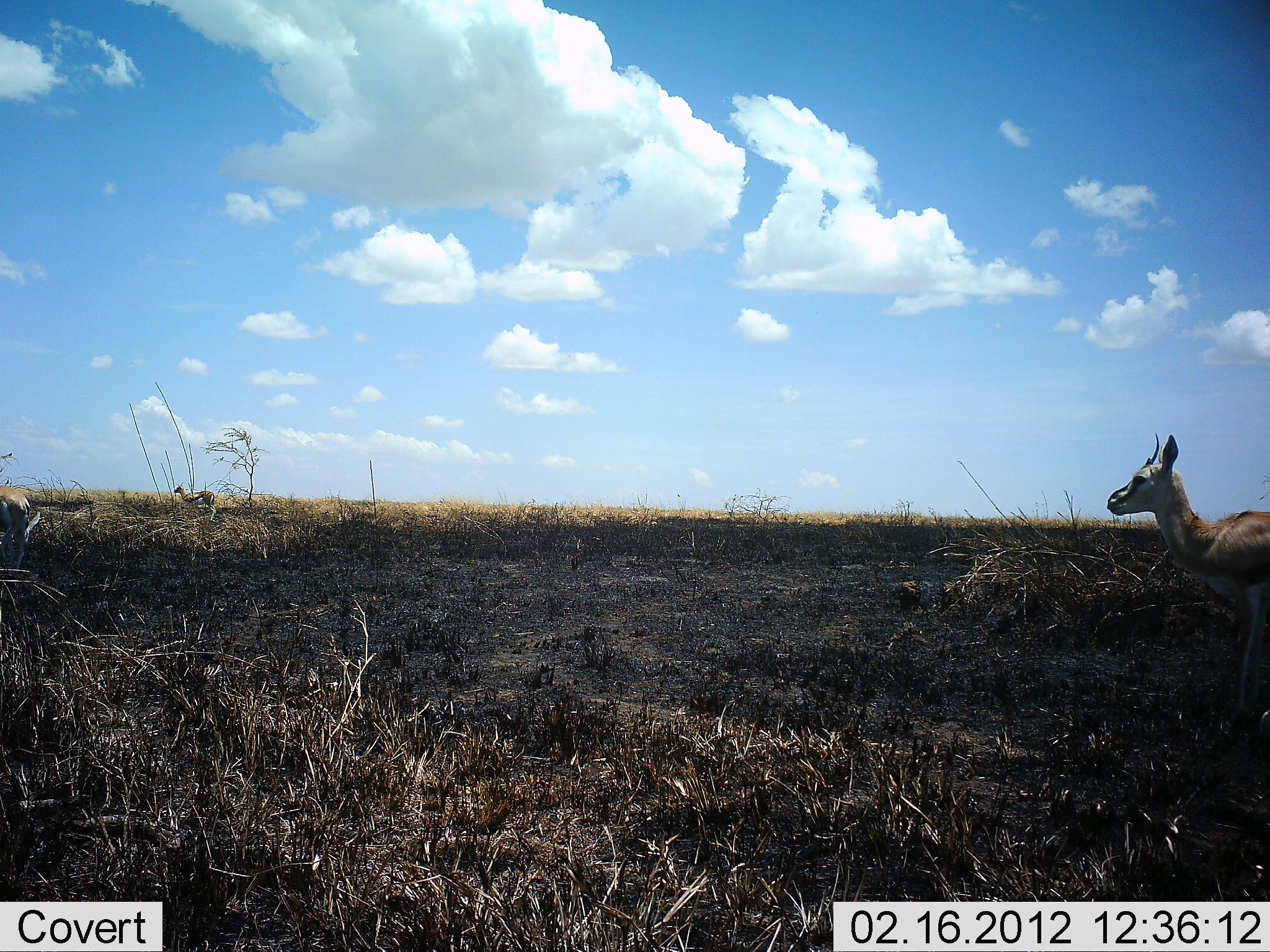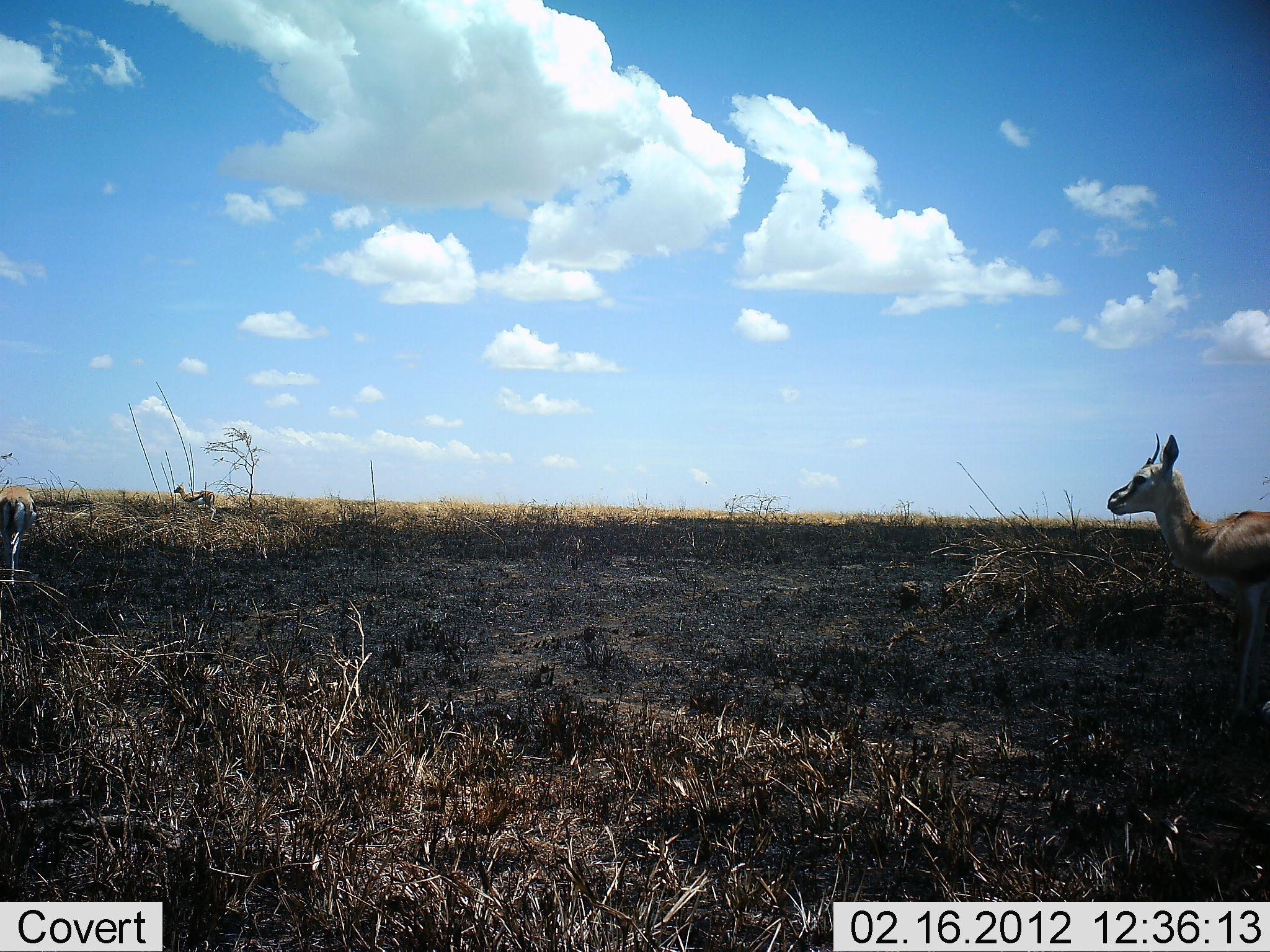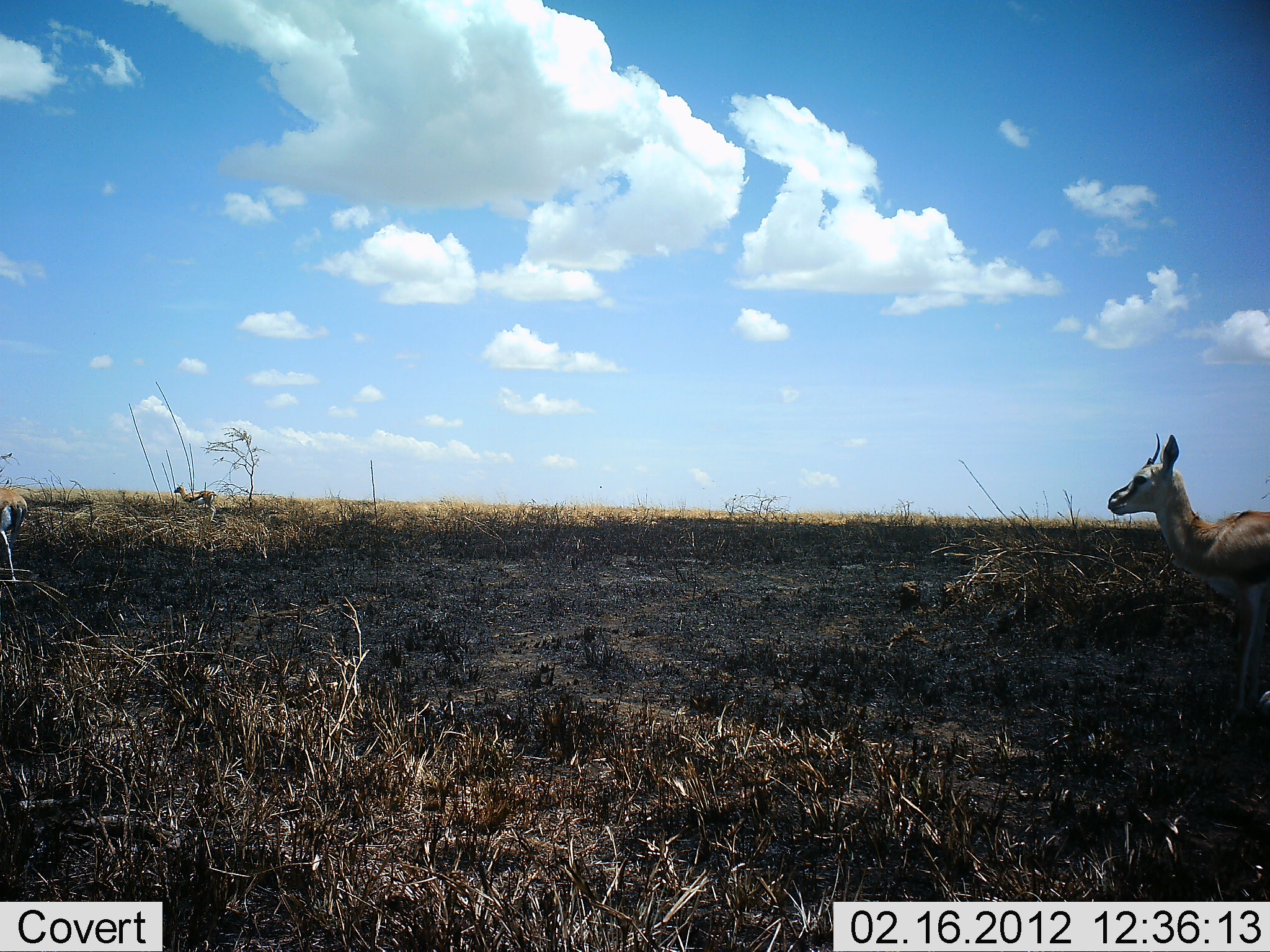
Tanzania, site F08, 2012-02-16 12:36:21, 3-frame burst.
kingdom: Animalia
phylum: Chordata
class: Mammalia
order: Artiodactyla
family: Bovidae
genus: Eudorcas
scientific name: Eudorcas thomsonii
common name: thomson's gazelle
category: gazellethomsons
Gazellethomsons (thomson's gazelle) (Eudorcas thomsonii), count 3. Behavior (volunteer vote fractions): standing 100%, resting 7%, moving 21%, interacting 0%. Young present (vote fraction): 0%. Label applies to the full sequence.